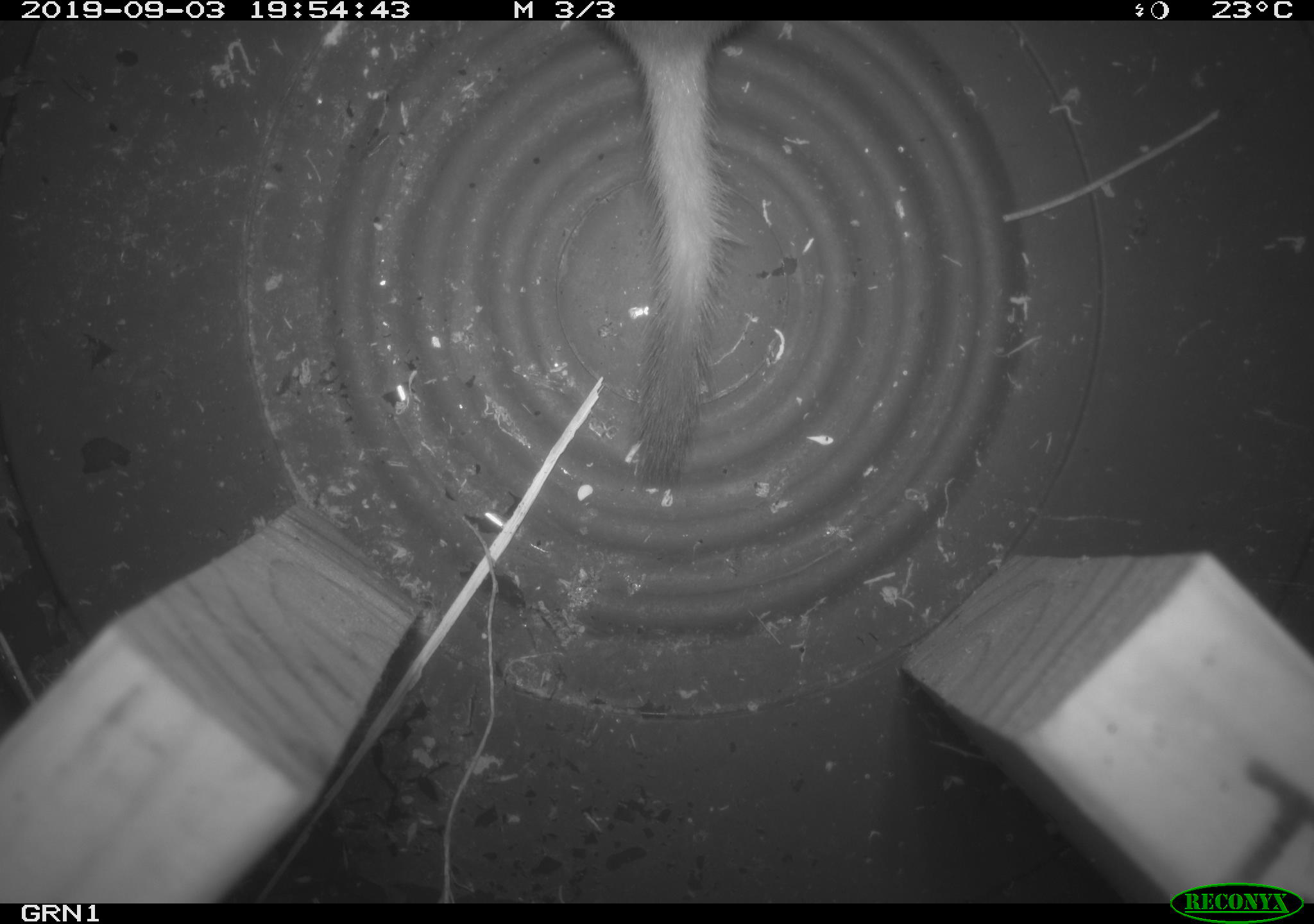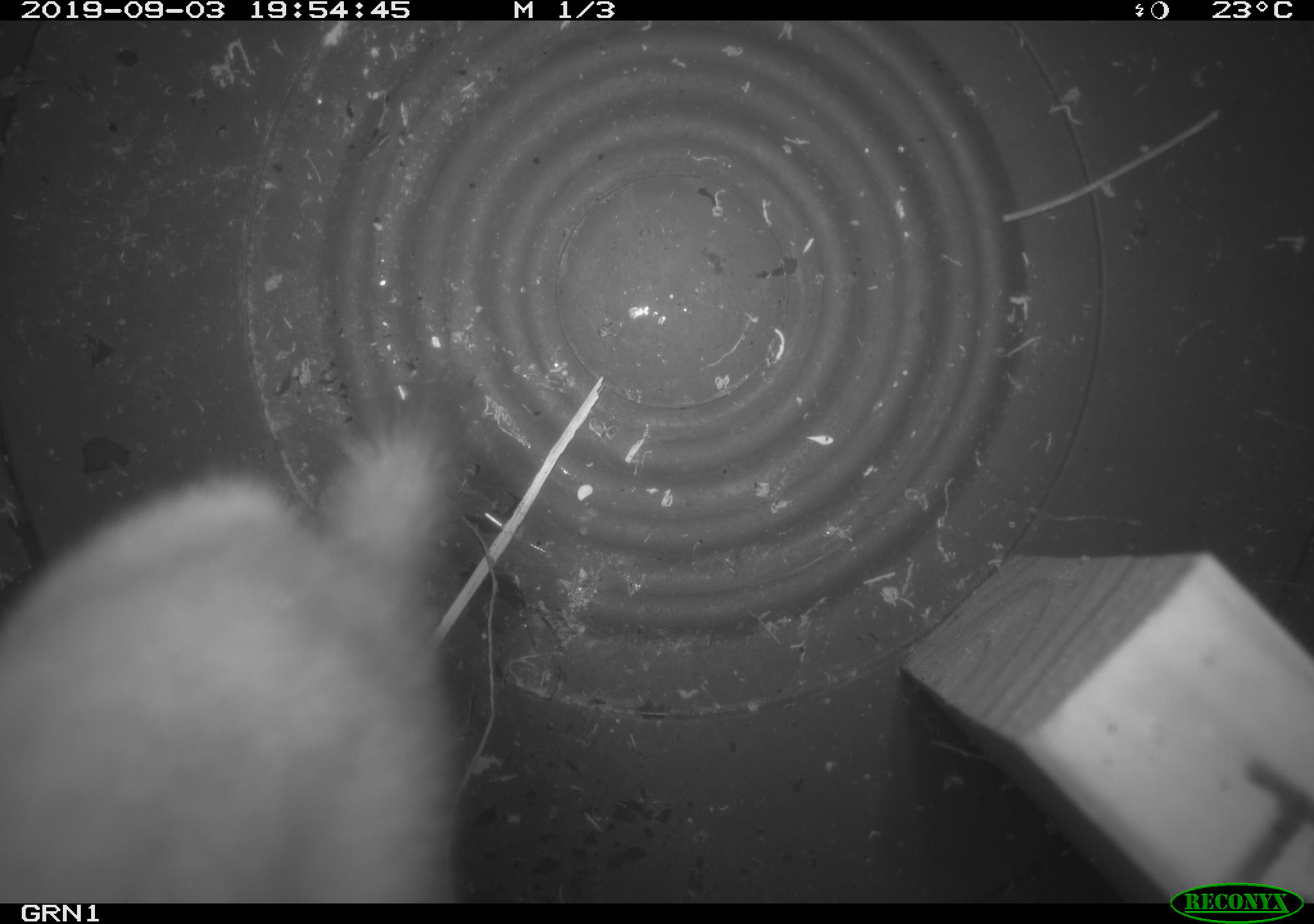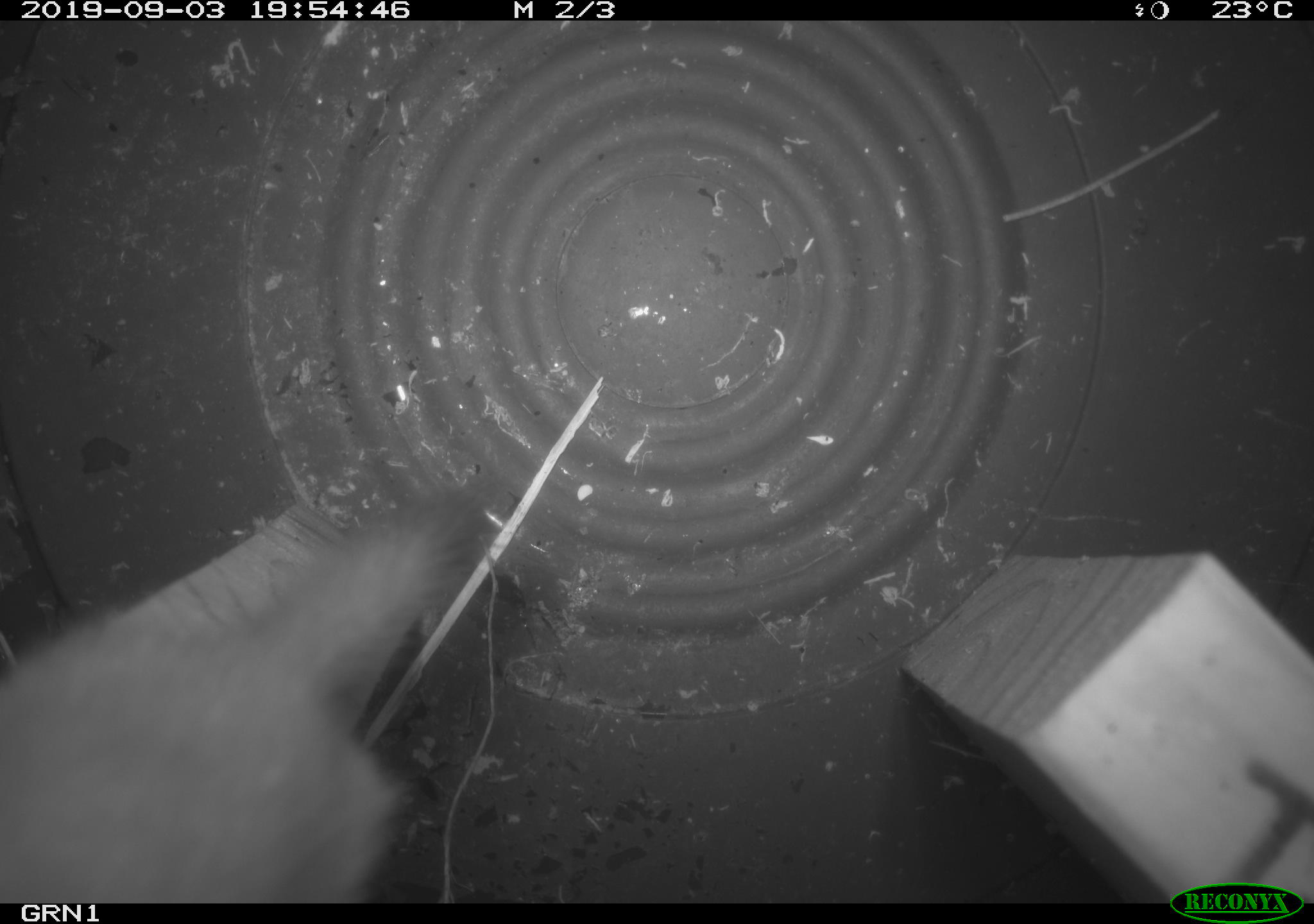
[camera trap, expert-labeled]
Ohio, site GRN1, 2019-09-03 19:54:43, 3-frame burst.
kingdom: Animalia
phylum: Chordata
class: Mammalia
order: Carnivora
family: Mustelidae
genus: Neogale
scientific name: Neogale frenata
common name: long-tailed weasel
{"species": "long-tailed weasel (Neogale frenata)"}